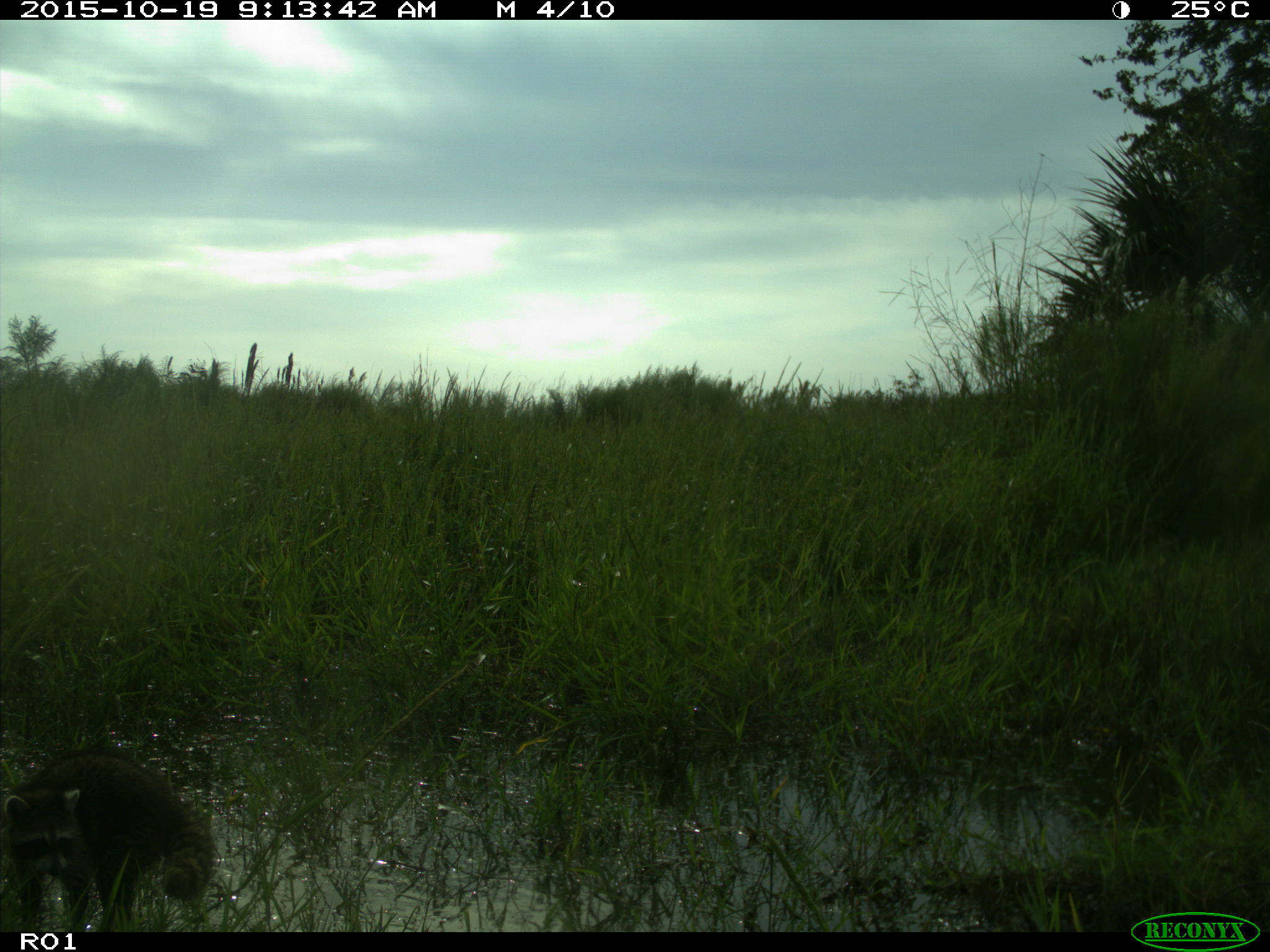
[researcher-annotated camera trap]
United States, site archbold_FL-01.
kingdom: Animalia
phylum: Chordata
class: Mammalia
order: Carnivora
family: Procyonidae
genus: Procyon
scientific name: Procyon lotor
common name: common raccoon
Procyon lotor (common raccoon).